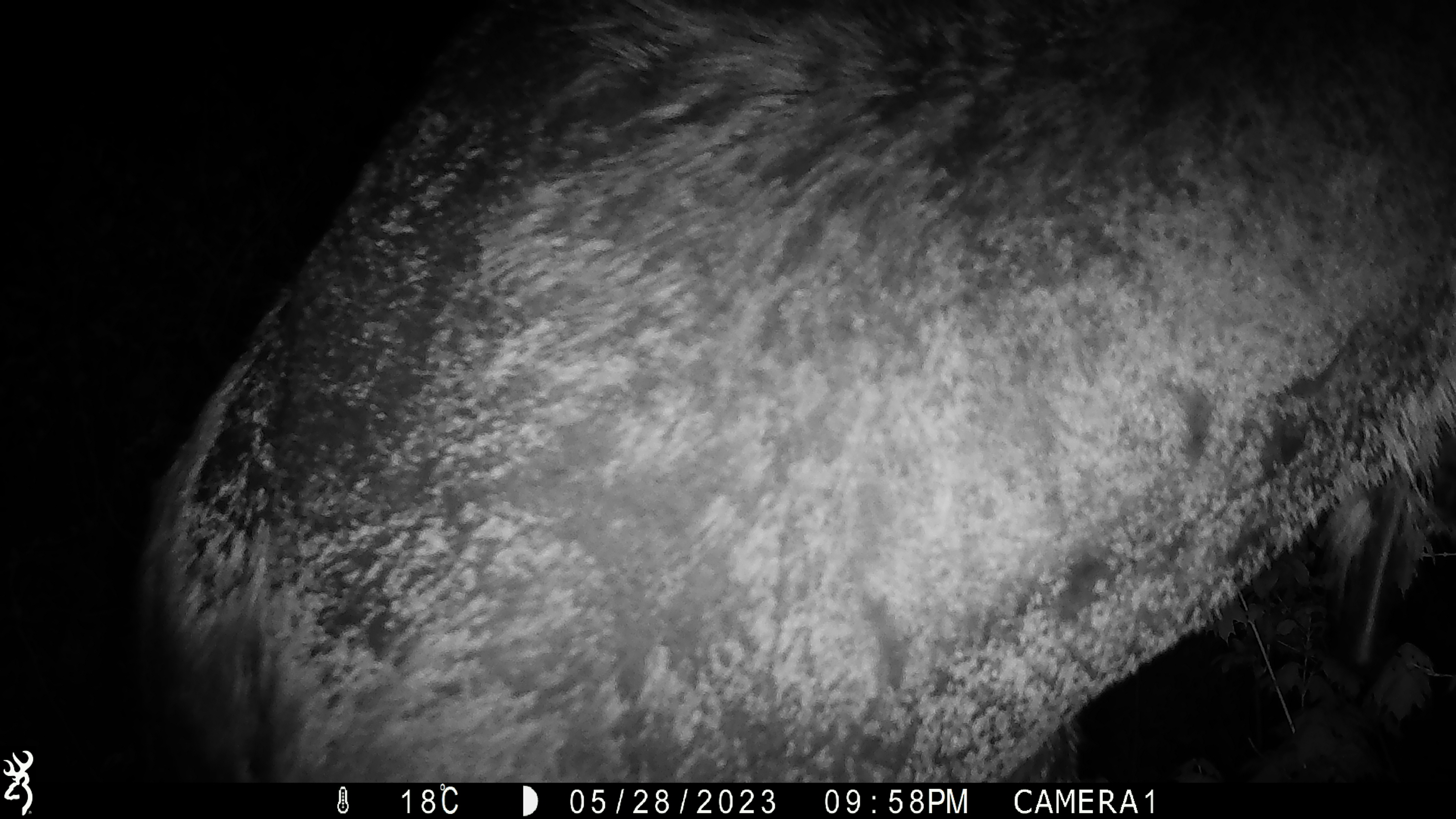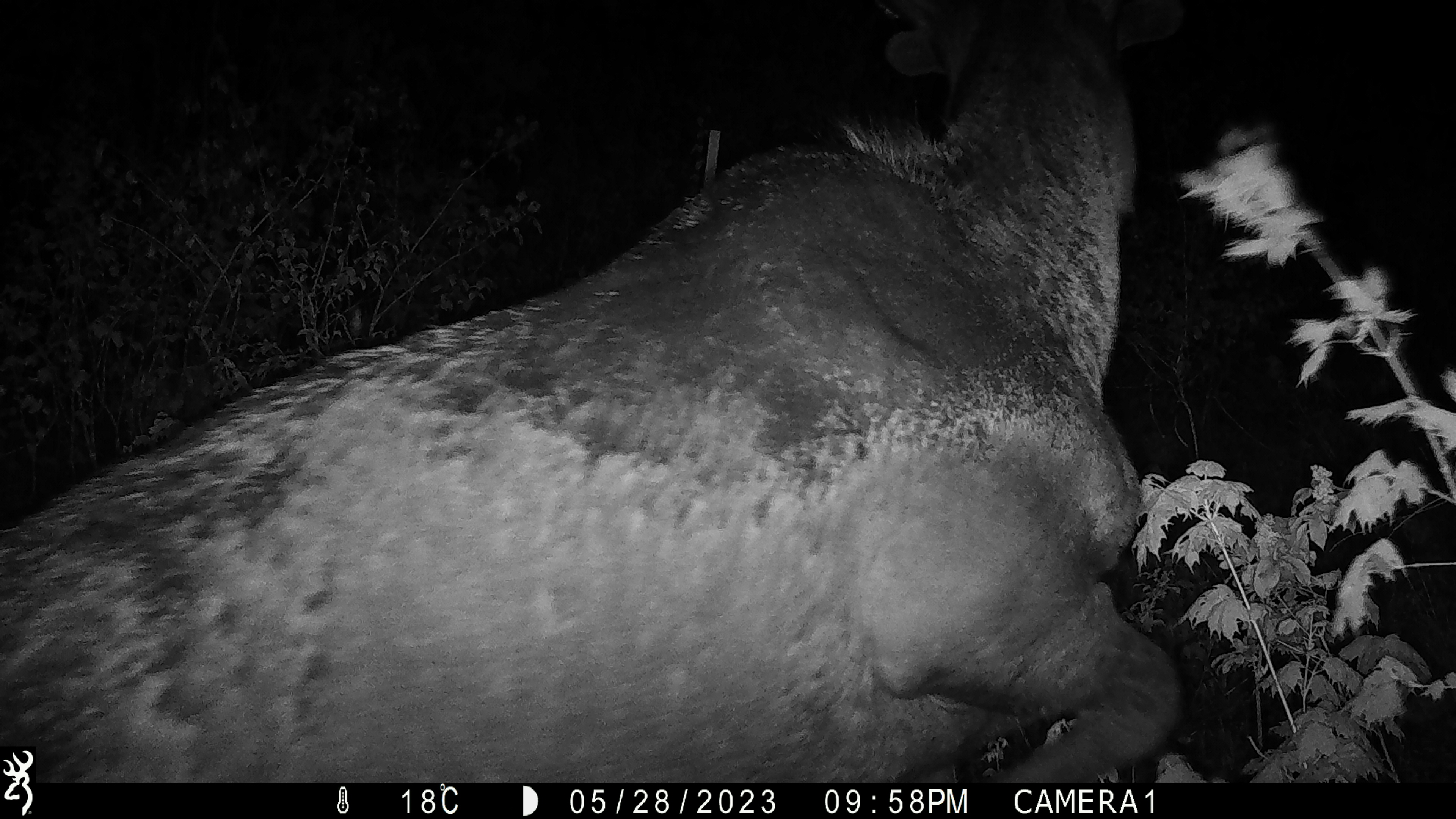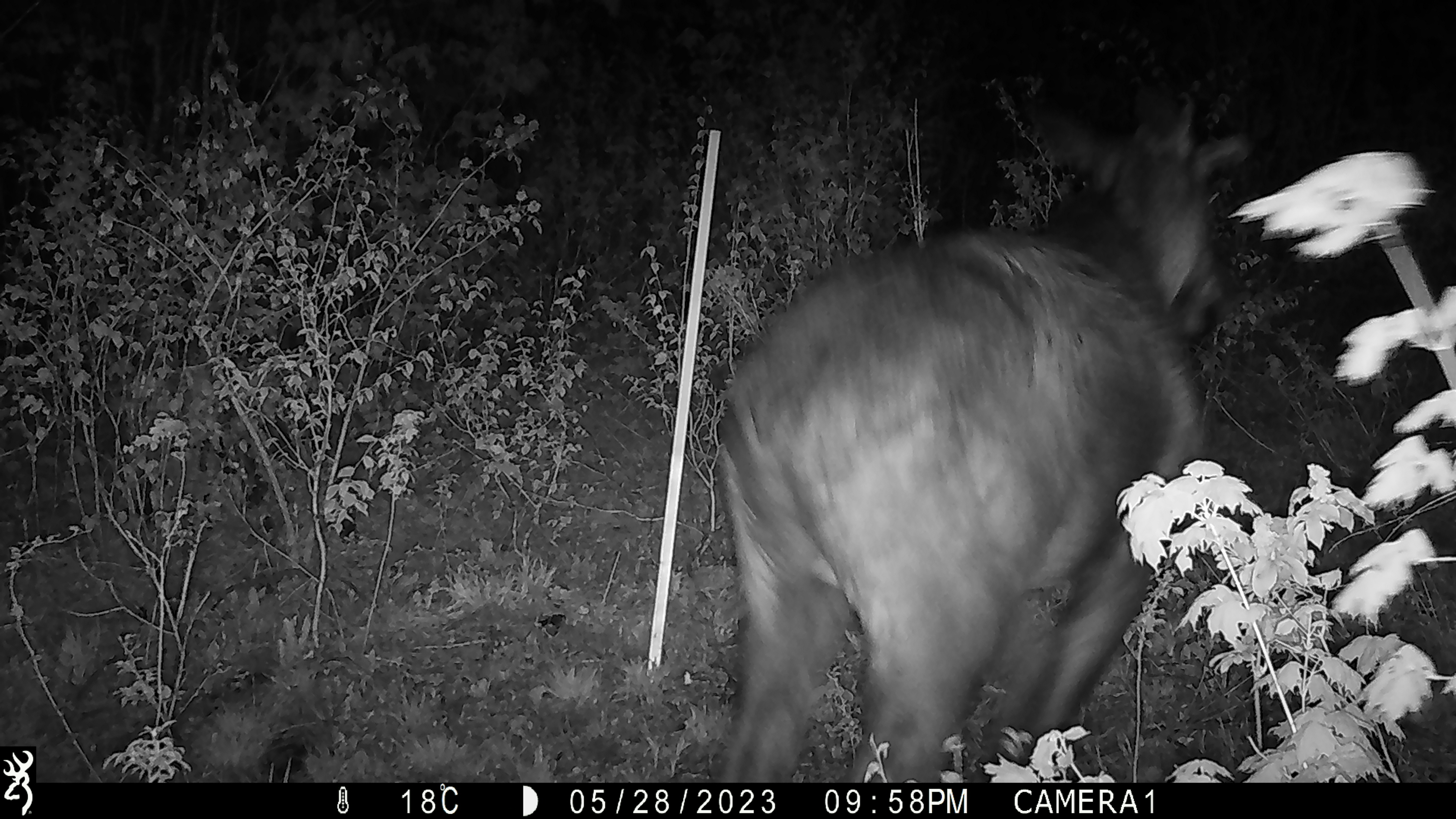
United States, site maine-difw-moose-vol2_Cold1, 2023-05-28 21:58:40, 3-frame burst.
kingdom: Animalia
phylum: Chordata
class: Mammalia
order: Artiodactyla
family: Cervidae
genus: Alces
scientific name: Alces alces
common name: moose